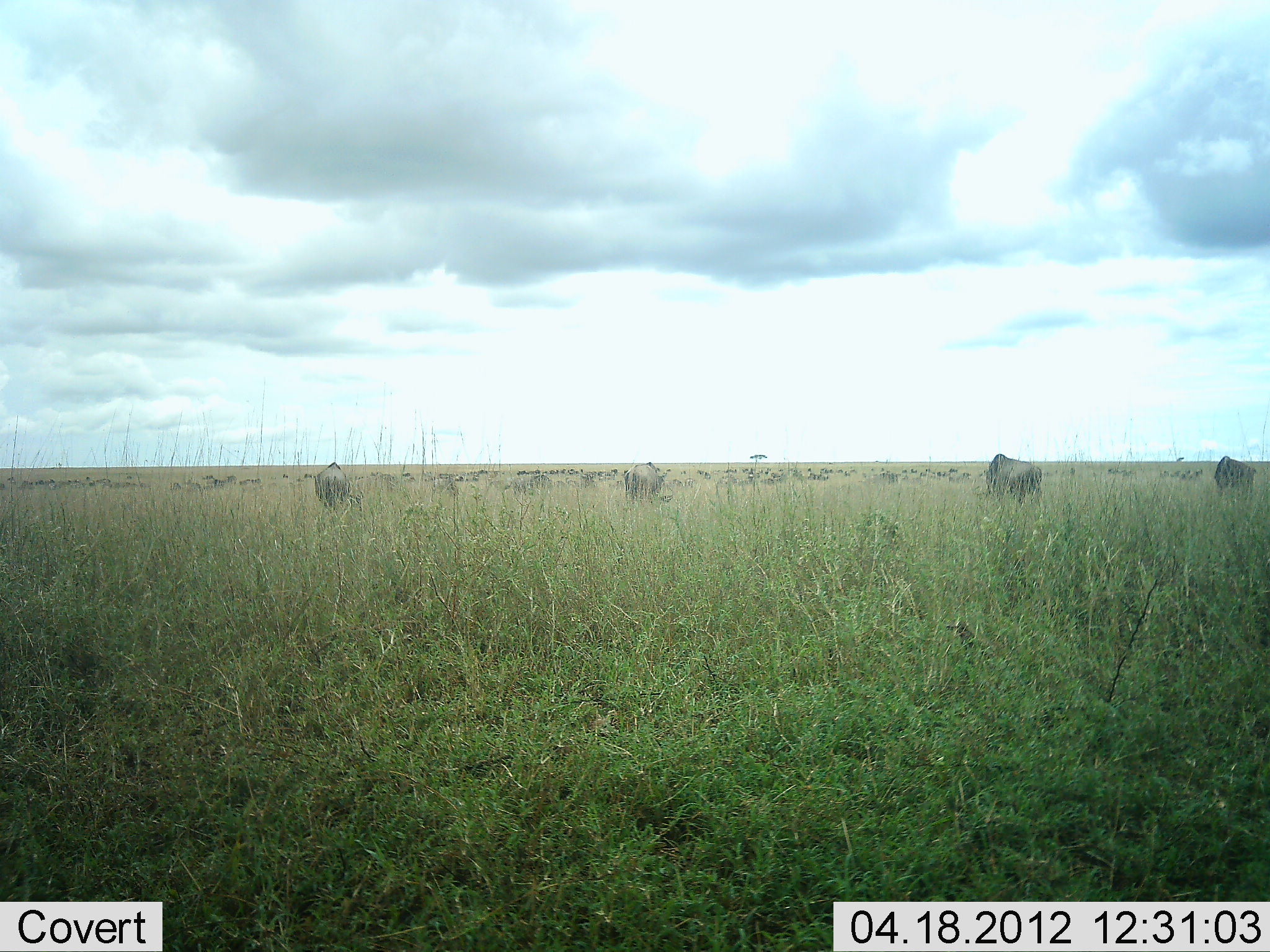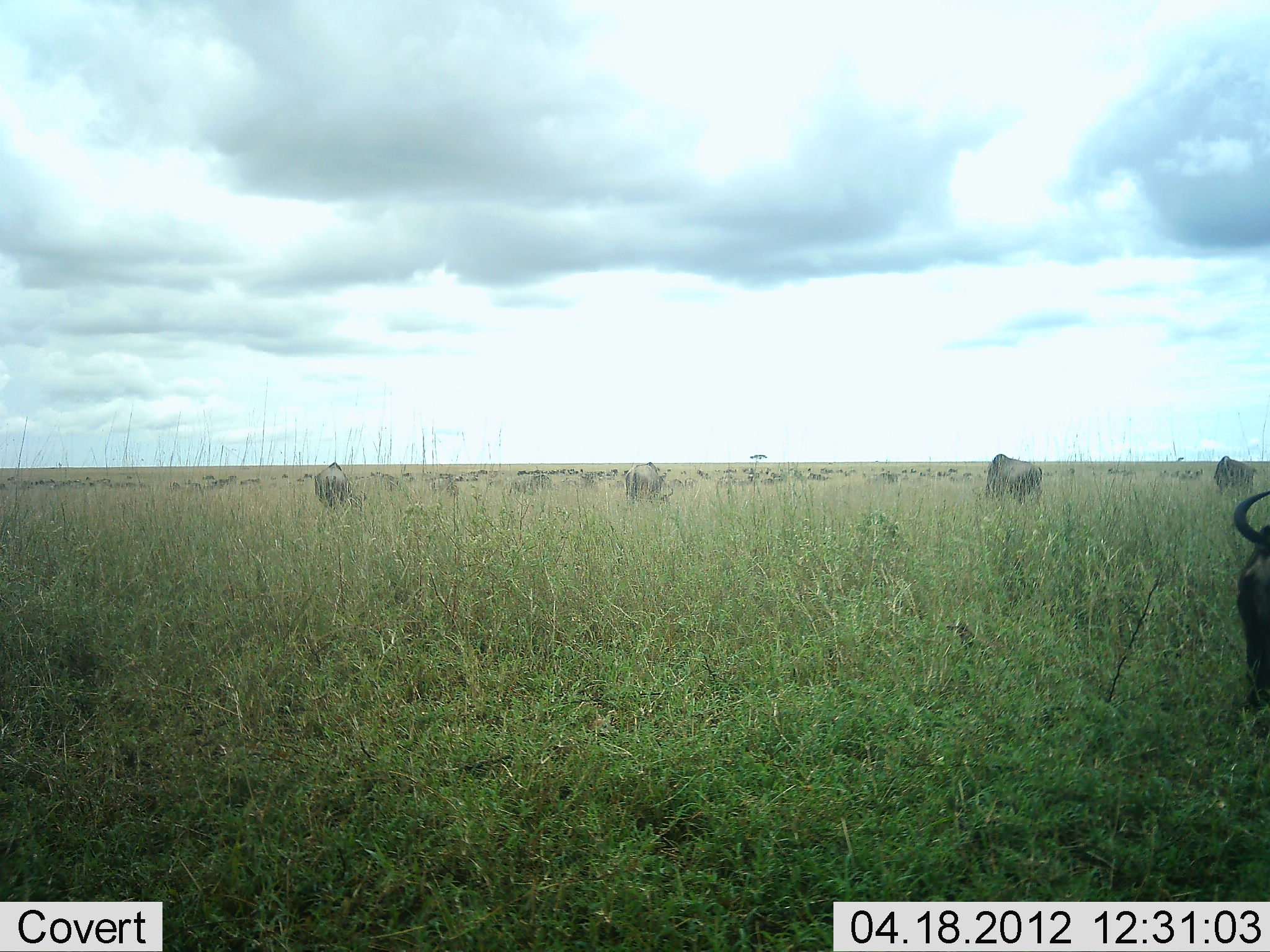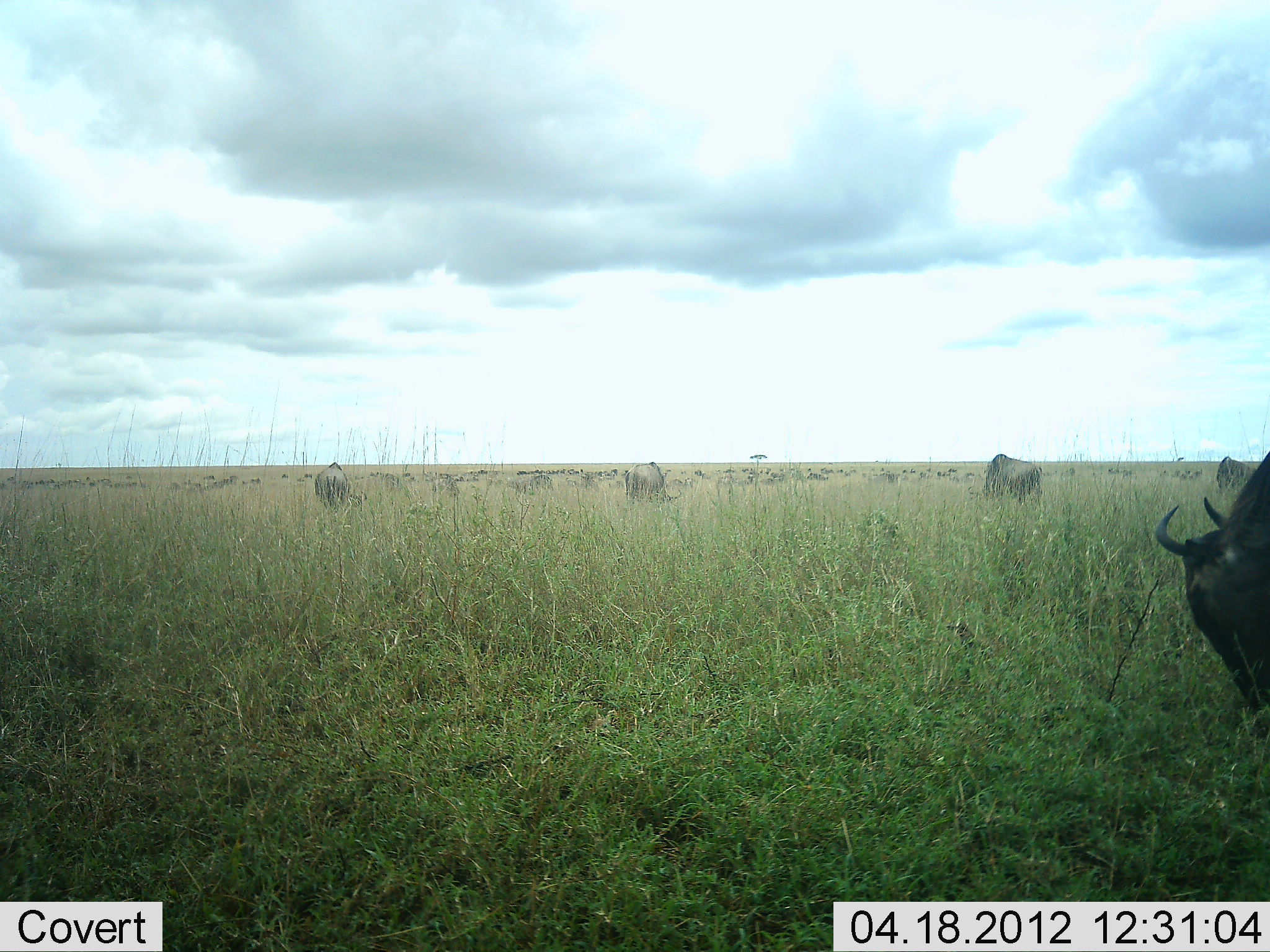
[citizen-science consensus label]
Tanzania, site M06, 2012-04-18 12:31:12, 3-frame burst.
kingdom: Animalia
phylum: Chordata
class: Mammalia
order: Artiodactyla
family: Bovidae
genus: Connochaetes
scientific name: Connochaetes taurinus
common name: blue wildebeest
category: wildebeest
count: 11-50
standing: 50%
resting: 0%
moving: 36%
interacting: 4%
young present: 0%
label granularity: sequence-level